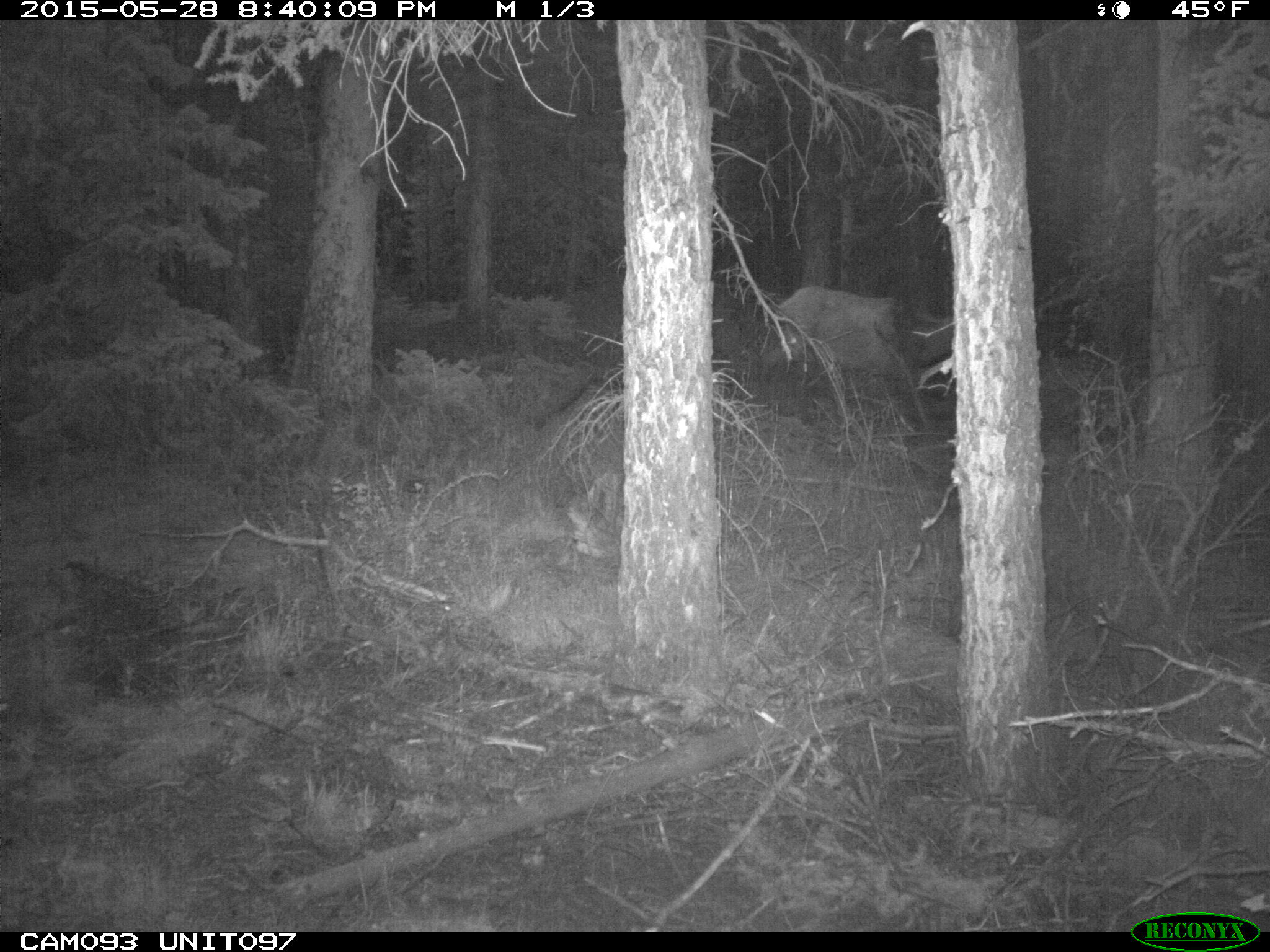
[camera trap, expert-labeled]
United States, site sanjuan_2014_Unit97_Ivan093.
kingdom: Animalia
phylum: Chordata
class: Mammalia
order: Artiodactyla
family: Cervidae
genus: Cervus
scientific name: Cervus elaphus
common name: red deer